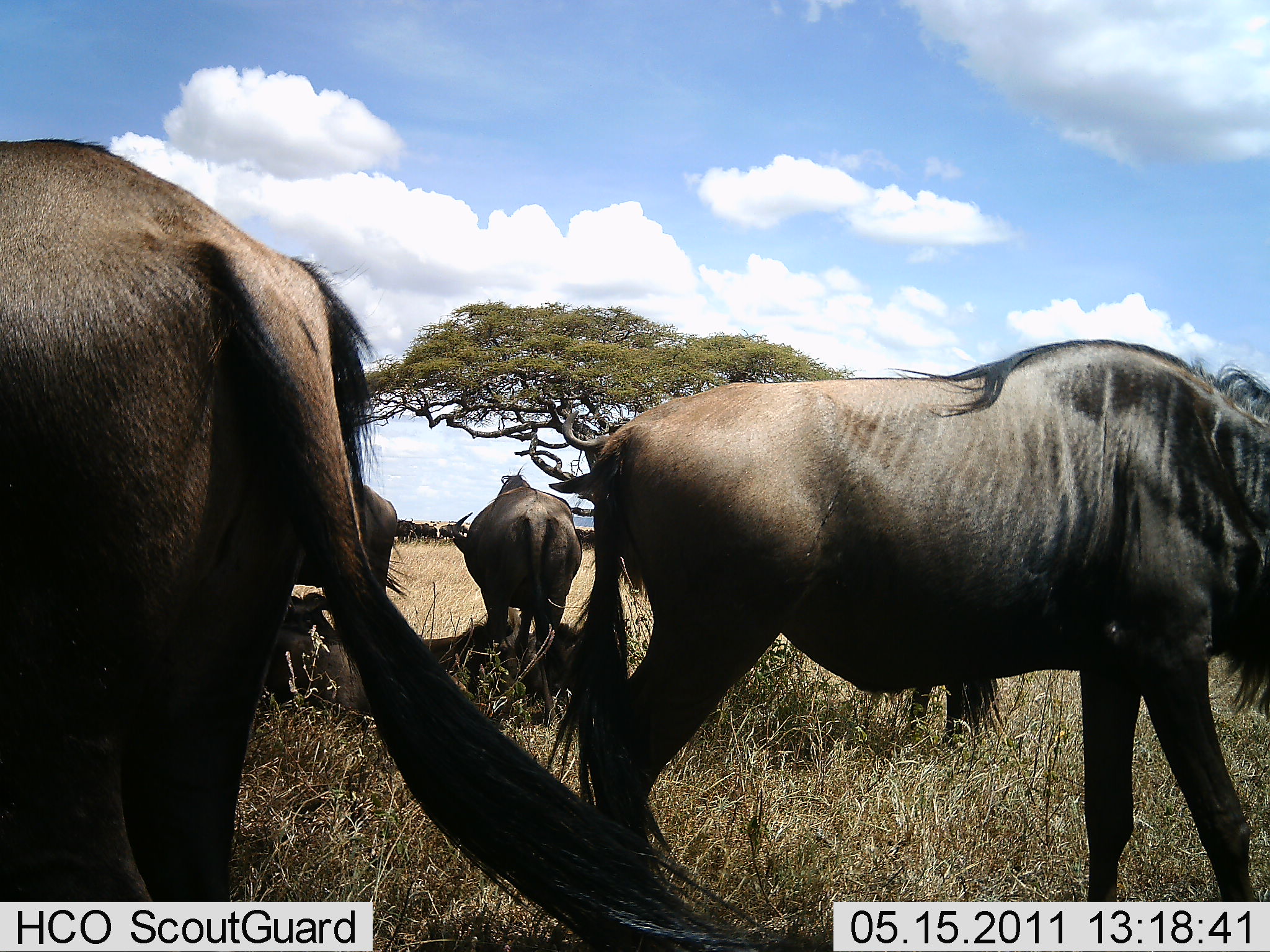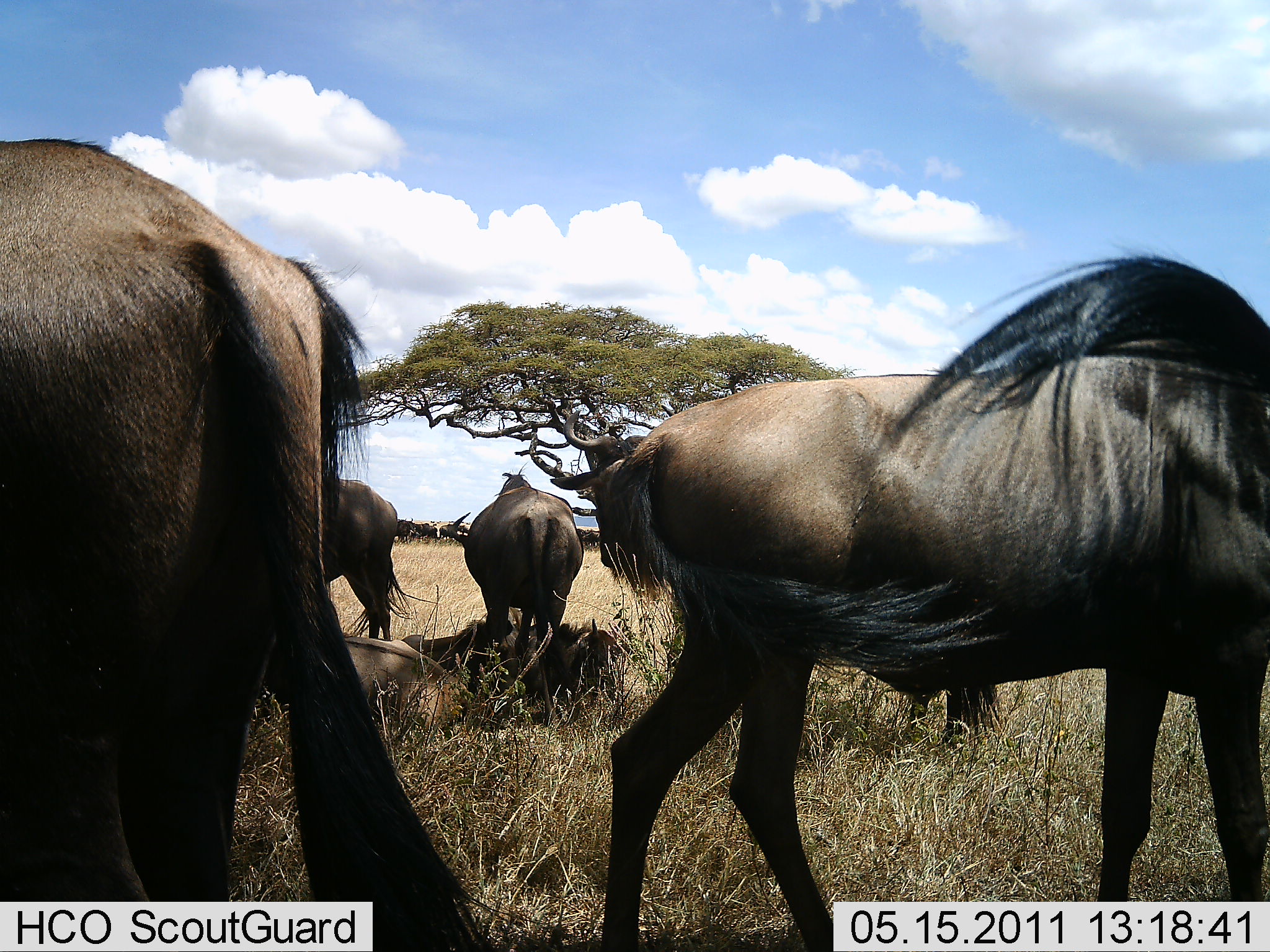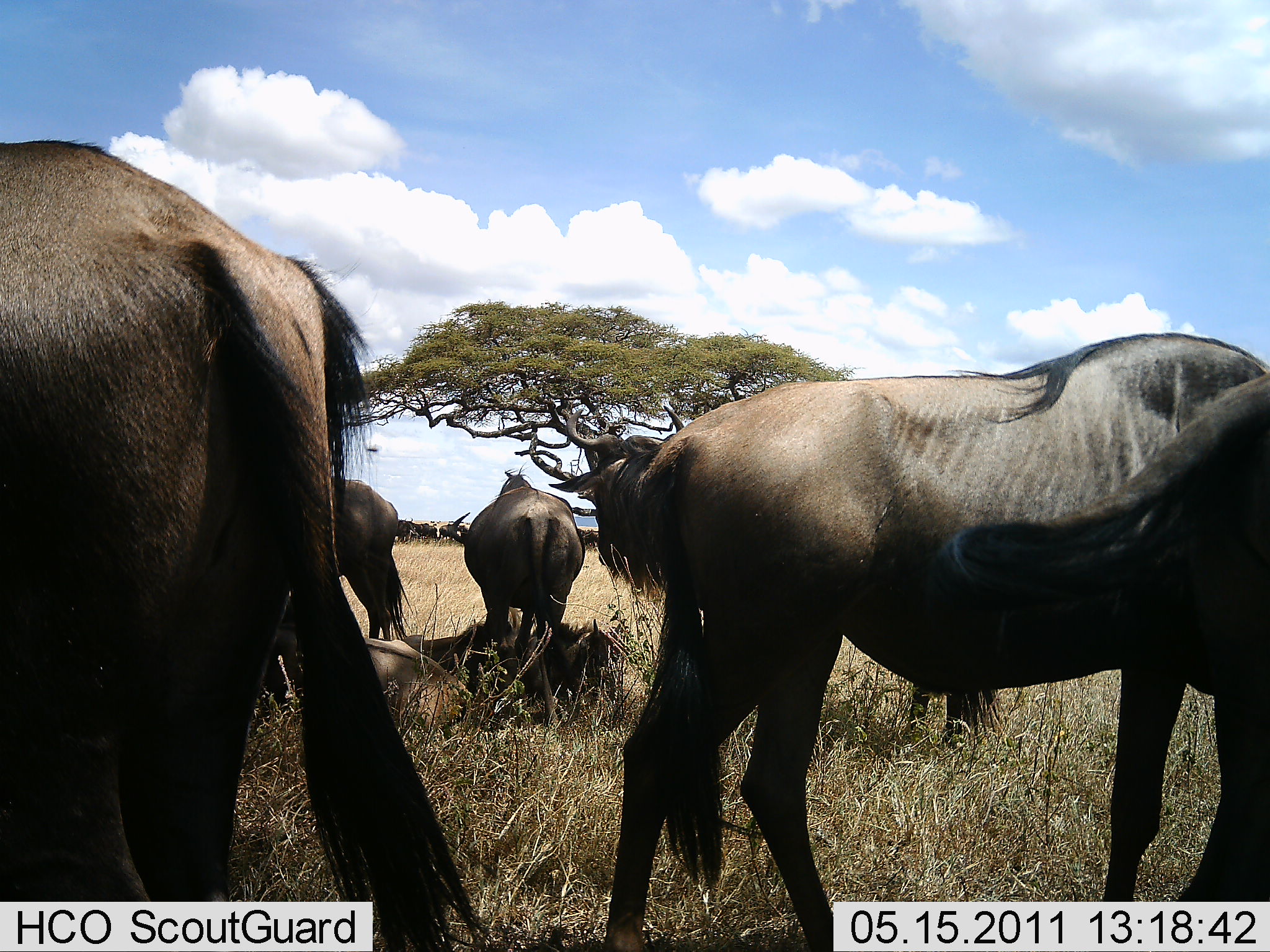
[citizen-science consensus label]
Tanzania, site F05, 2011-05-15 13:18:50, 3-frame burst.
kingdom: Animalia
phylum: Chordata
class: Mammalia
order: Artiodactyla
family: Bovidae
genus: Connochaetes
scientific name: Connochaetes taurinus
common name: blue wildebeest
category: wildebeest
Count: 6.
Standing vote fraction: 75%.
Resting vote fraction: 67%.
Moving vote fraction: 33%.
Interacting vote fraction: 0%.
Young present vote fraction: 0%.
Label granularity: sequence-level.